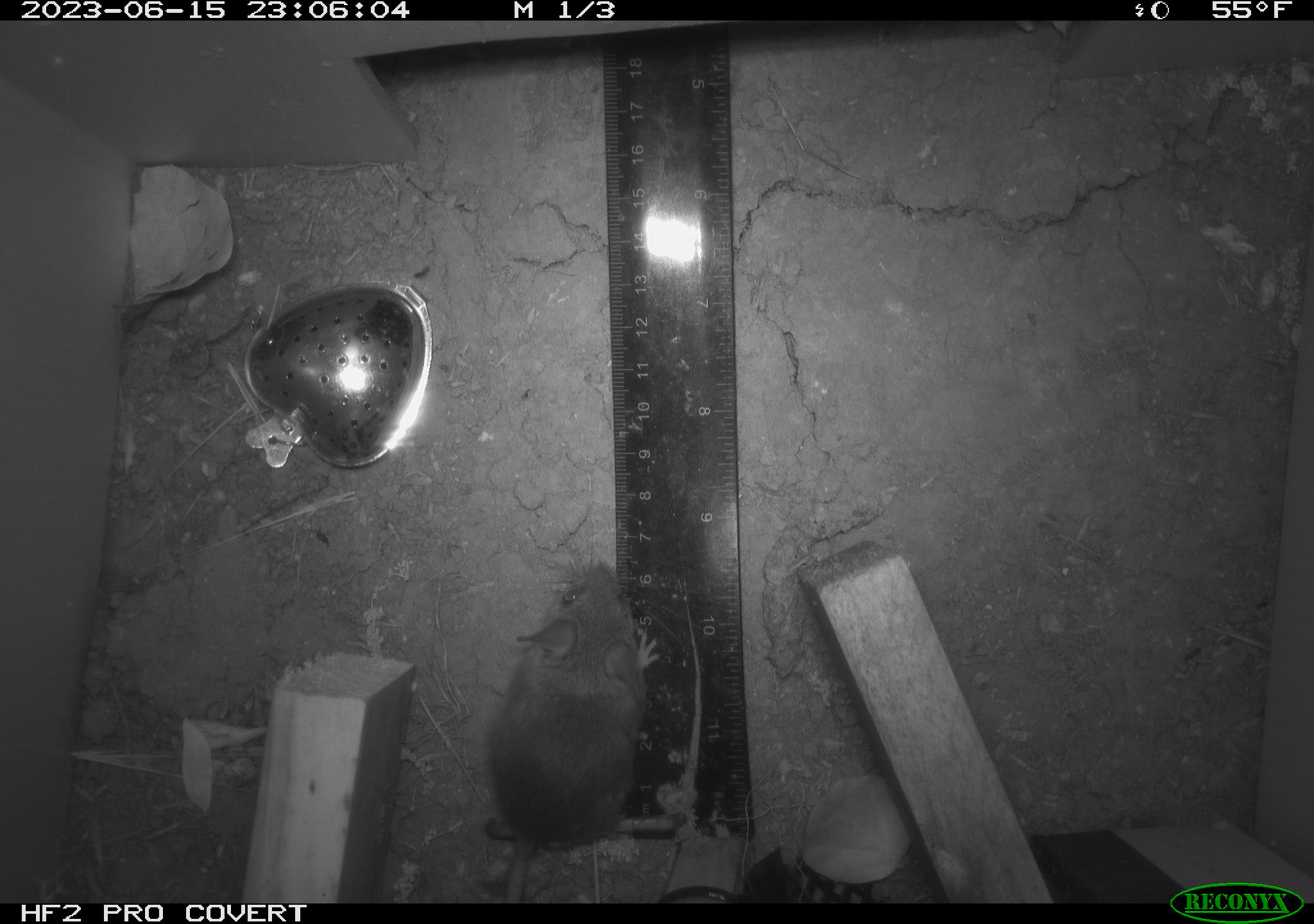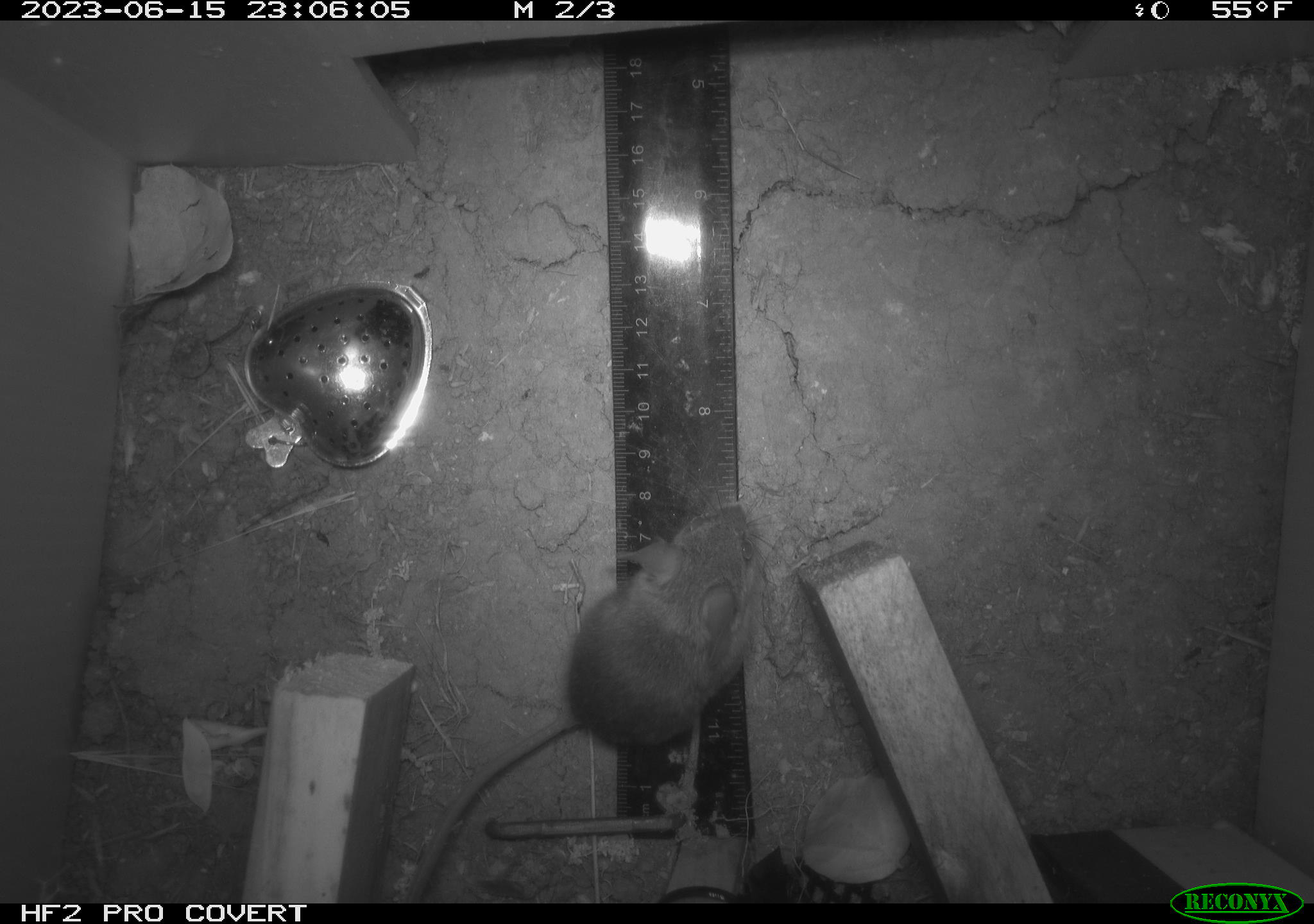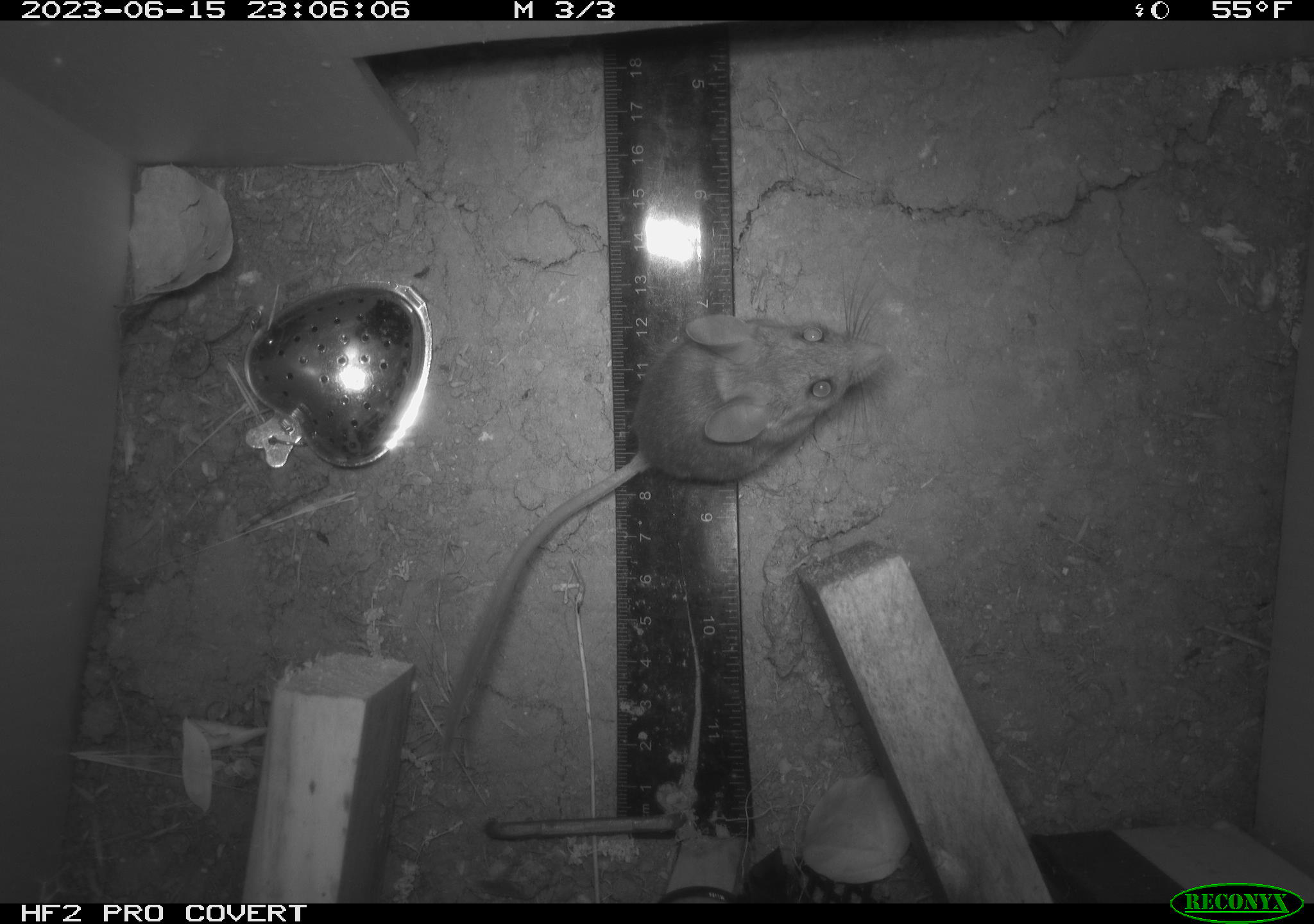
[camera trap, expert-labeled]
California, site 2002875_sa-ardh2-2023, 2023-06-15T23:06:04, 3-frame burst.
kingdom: Animalia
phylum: Chordata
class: Mammalia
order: Rodentia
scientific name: Rodentia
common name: mouse species